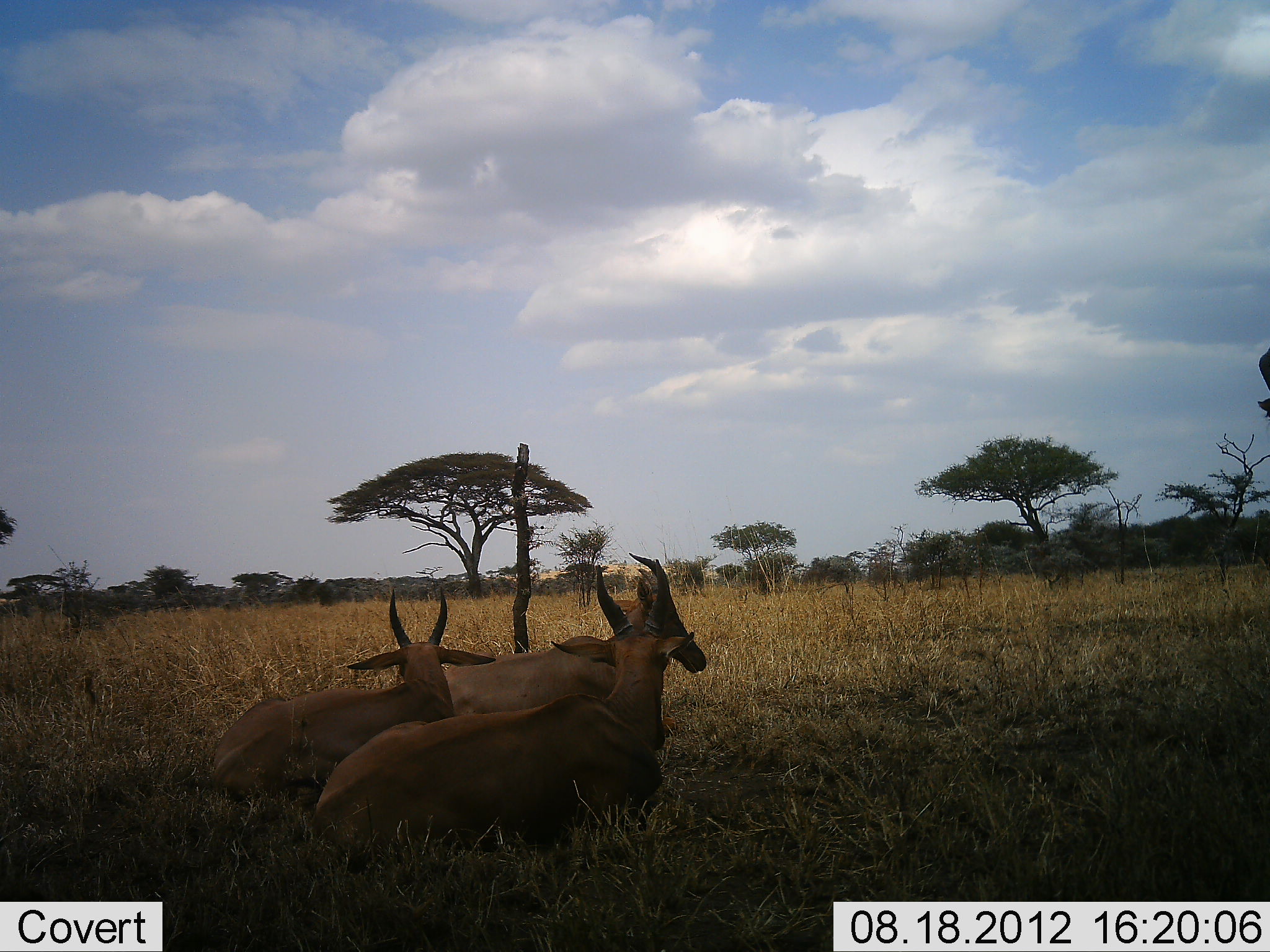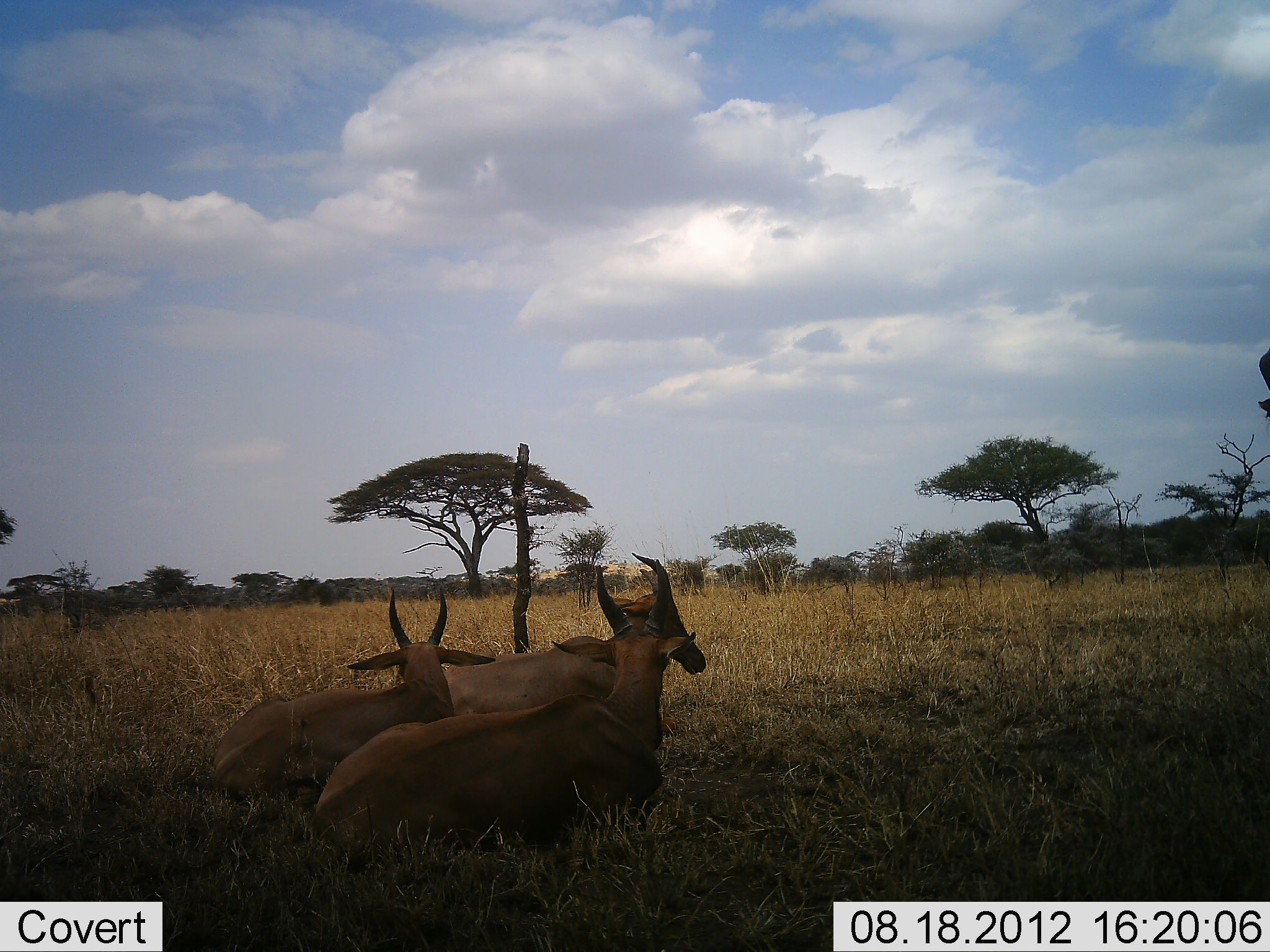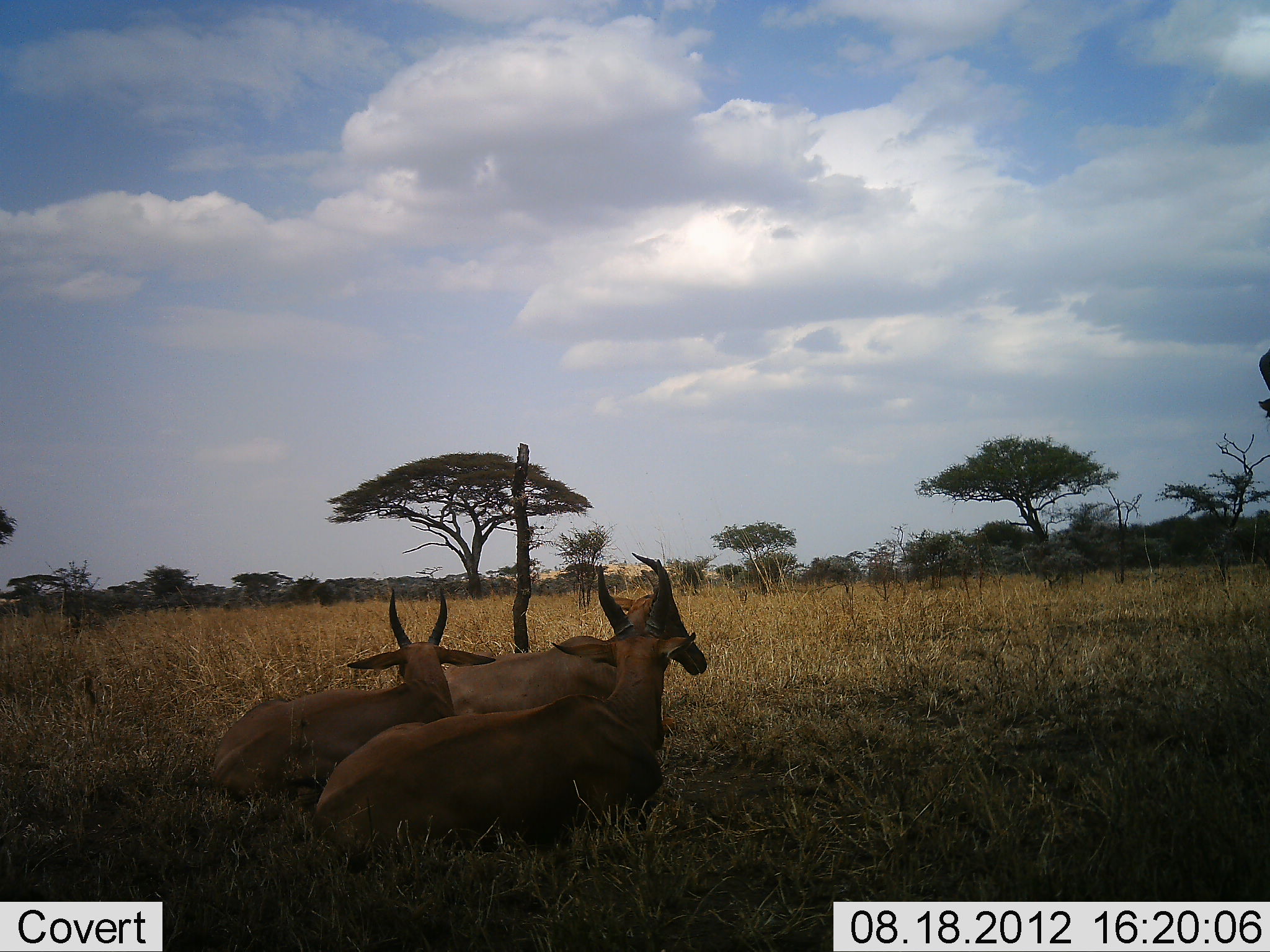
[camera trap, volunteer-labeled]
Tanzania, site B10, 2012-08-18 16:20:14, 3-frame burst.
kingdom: Animalia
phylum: Chordata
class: Mammalia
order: Artiodactyla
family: Bovidae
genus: Damaliscus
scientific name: Damaliscus lunatus jimela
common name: topi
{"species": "topi (Damaliscus lunatus jimela)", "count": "3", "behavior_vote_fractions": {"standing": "0%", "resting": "100%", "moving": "0%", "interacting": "0%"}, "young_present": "0%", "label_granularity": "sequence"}